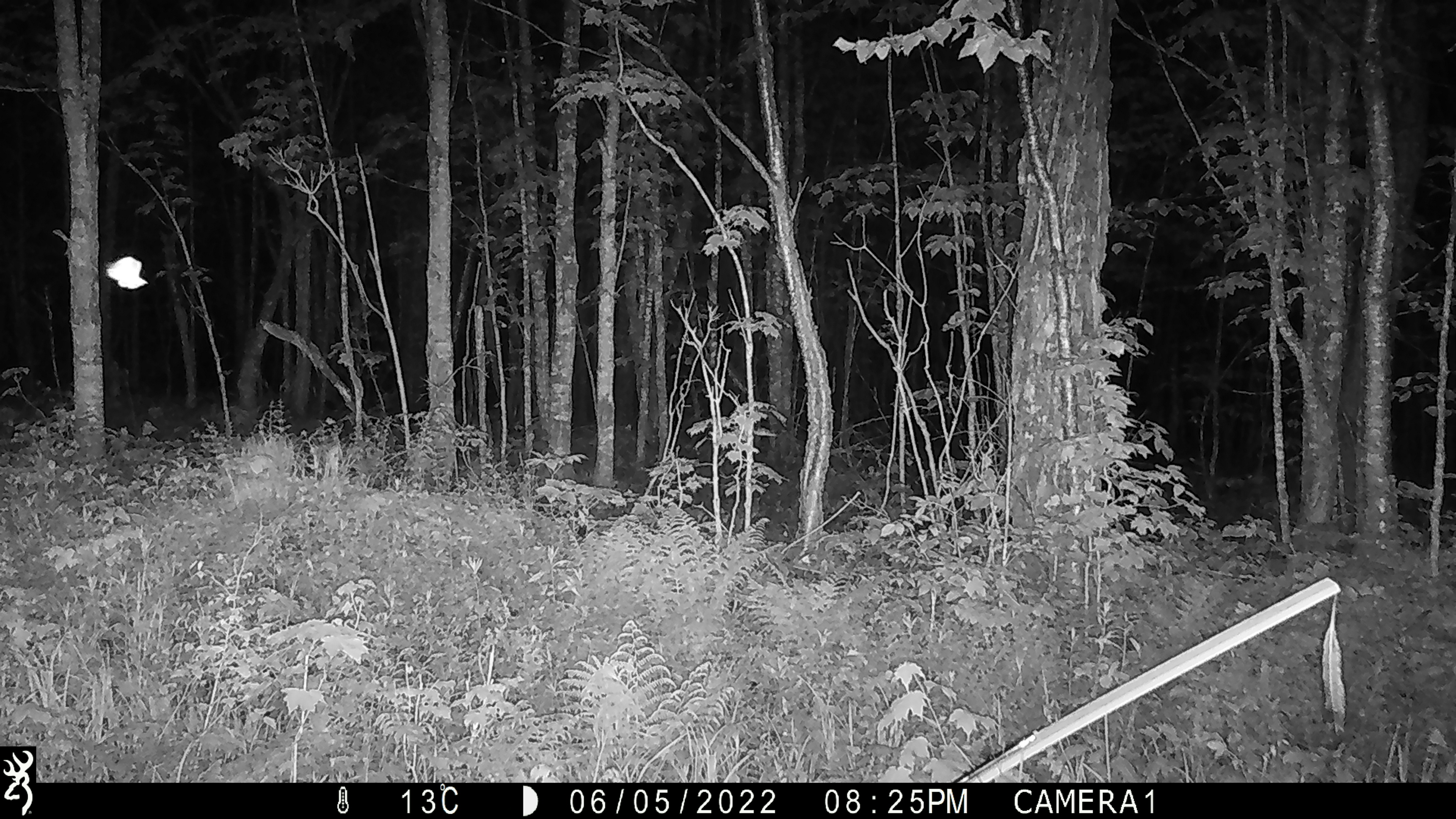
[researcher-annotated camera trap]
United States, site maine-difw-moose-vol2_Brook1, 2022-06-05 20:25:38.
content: unidentified animal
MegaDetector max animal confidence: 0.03